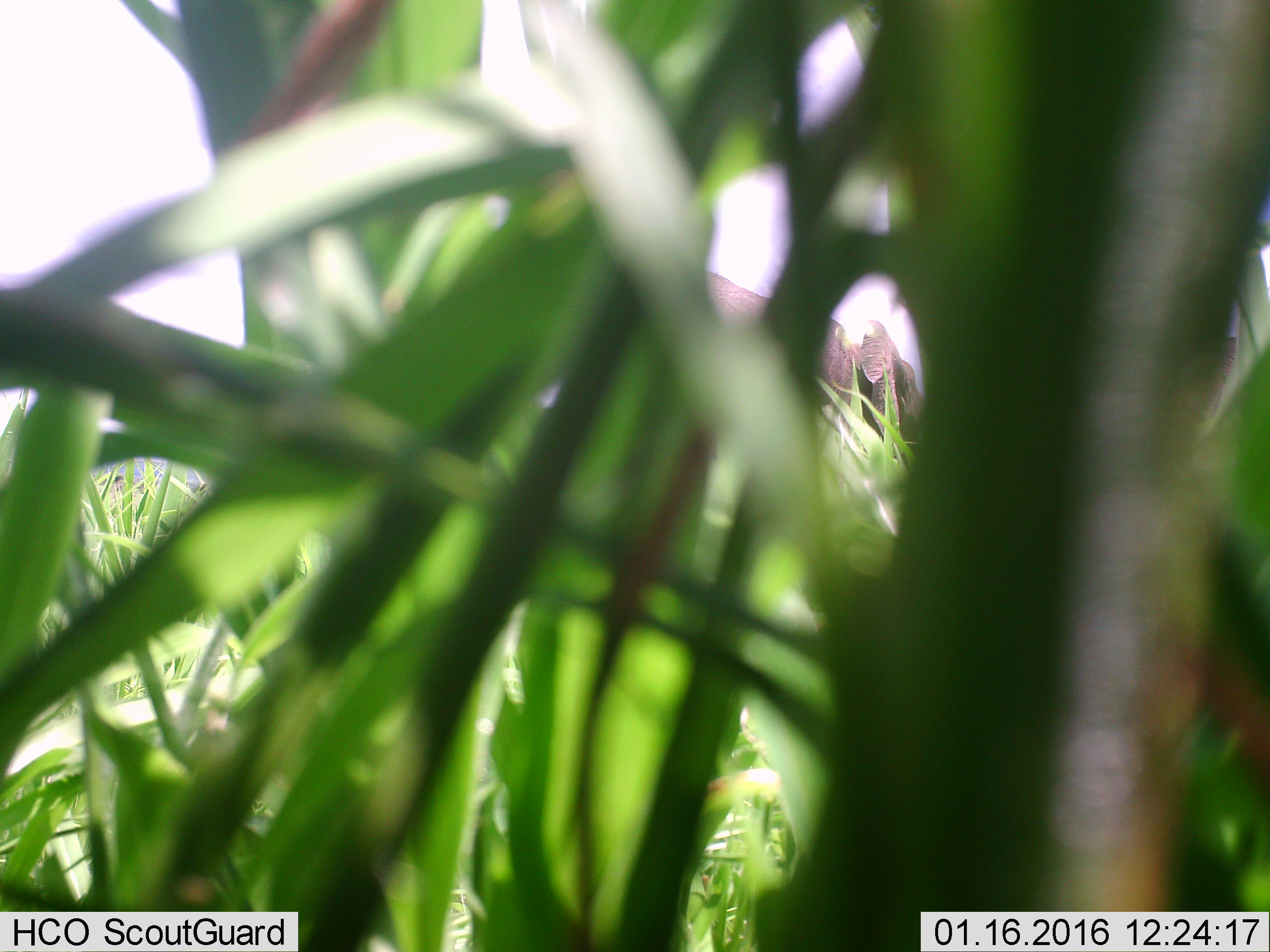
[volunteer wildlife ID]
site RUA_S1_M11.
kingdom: Animalia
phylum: Chordata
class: Mammalia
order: Proboscidea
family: Elephantidae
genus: Loxodonta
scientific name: Loxodonta africana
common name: african bush elephant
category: elephant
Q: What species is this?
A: Elephant (african bush elephant) (Loxodonta africana).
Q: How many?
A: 1.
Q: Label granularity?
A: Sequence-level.